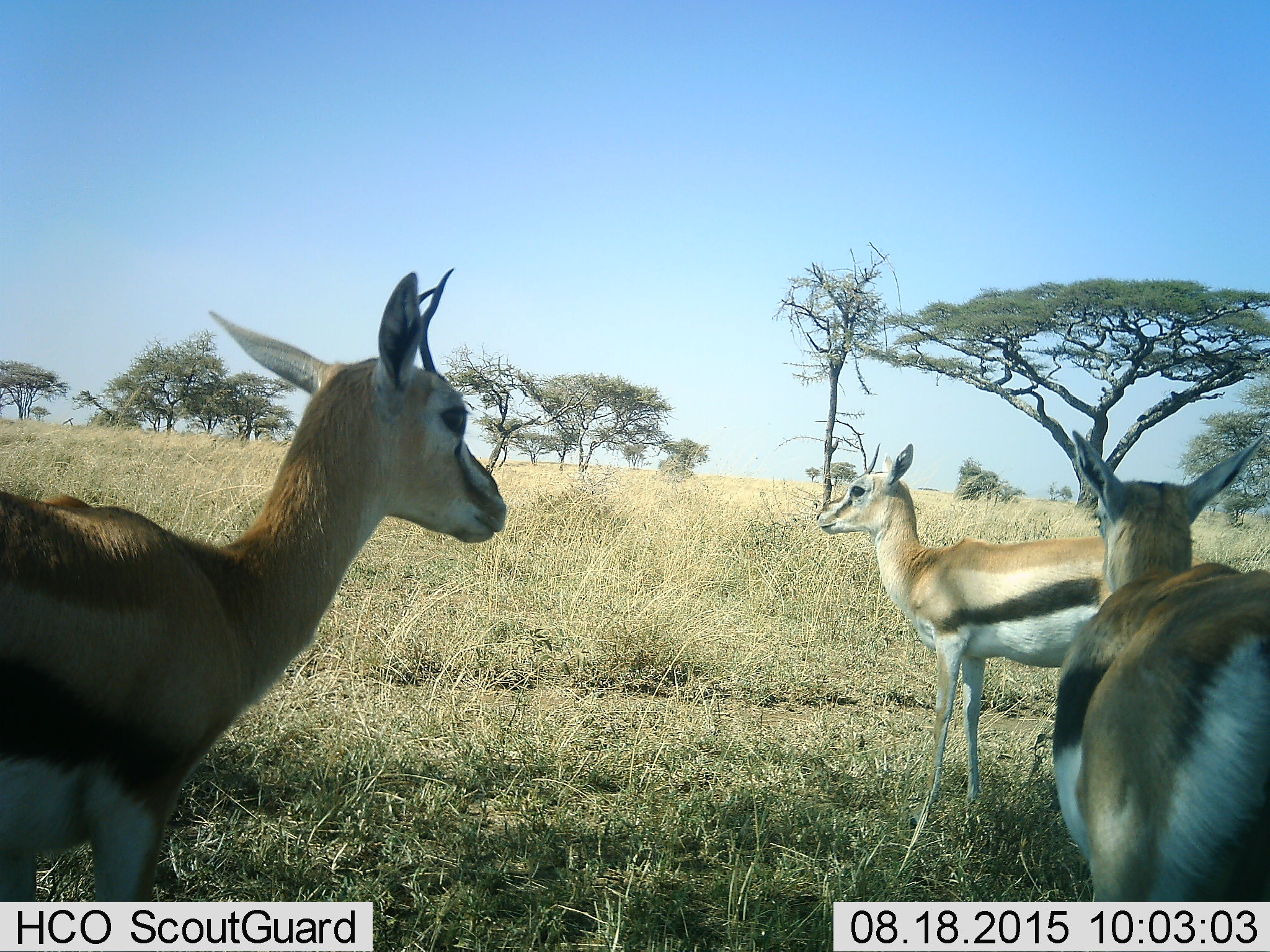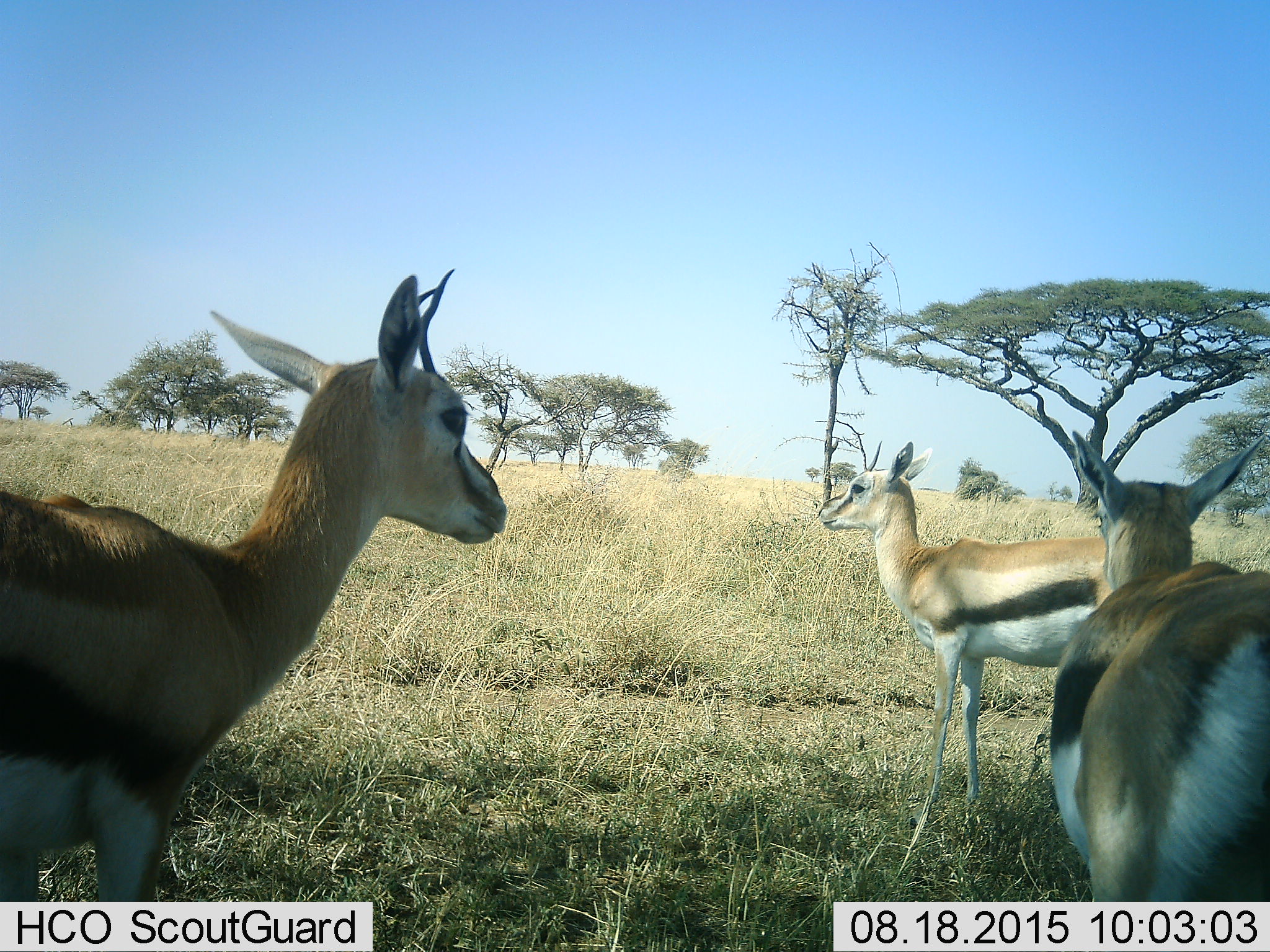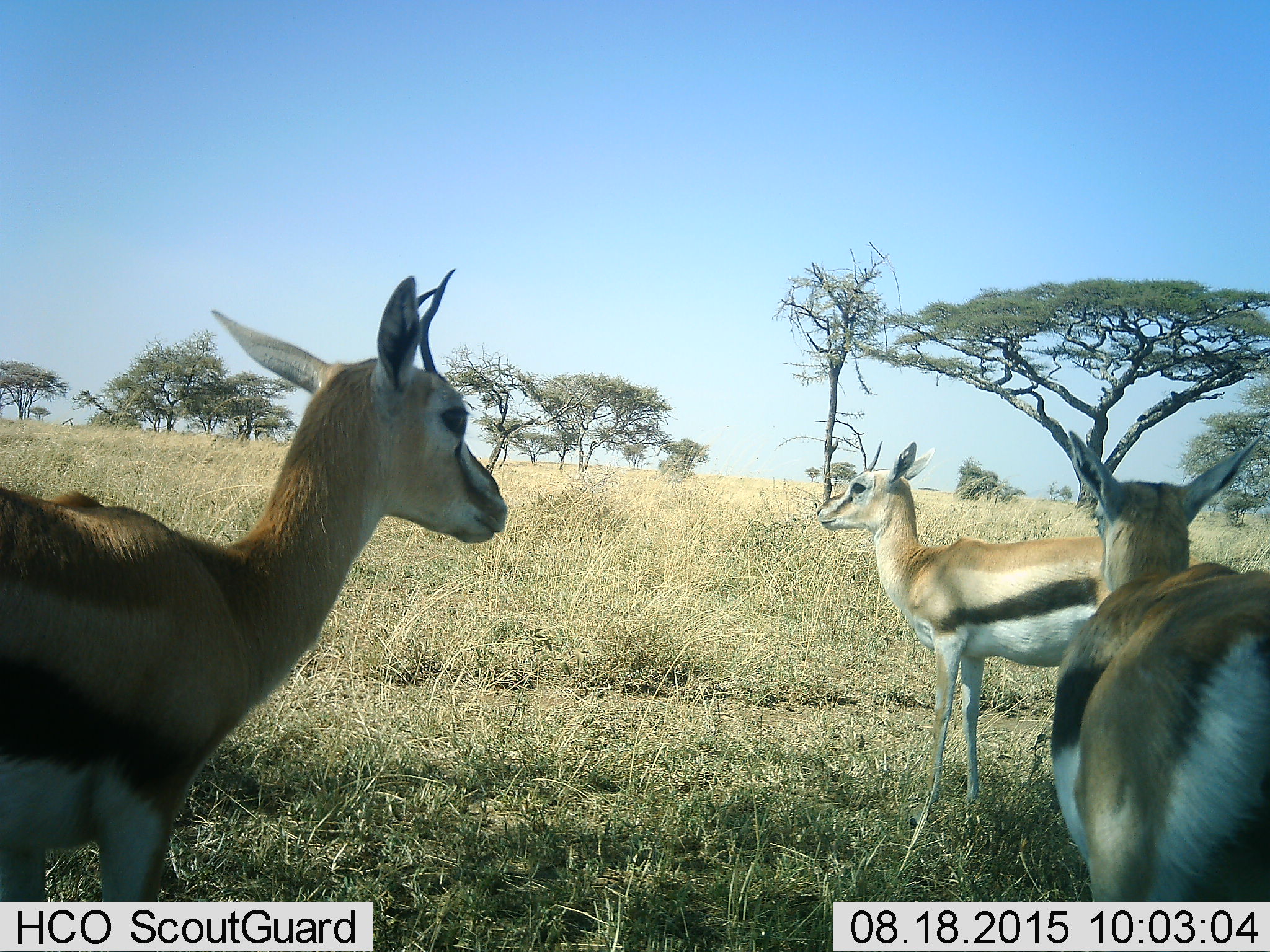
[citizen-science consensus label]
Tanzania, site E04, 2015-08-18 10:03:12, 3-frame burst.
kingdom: Animalia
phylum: Chordata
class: Mammalia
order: Artiodactyla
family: Bovidae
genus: Eudorcas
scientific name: Eudorcas thomsonii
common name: thomson's gazelle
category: gazellethomsons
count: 3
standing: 100%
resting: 0%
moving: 0%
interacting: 0%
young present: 13%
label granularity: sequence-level